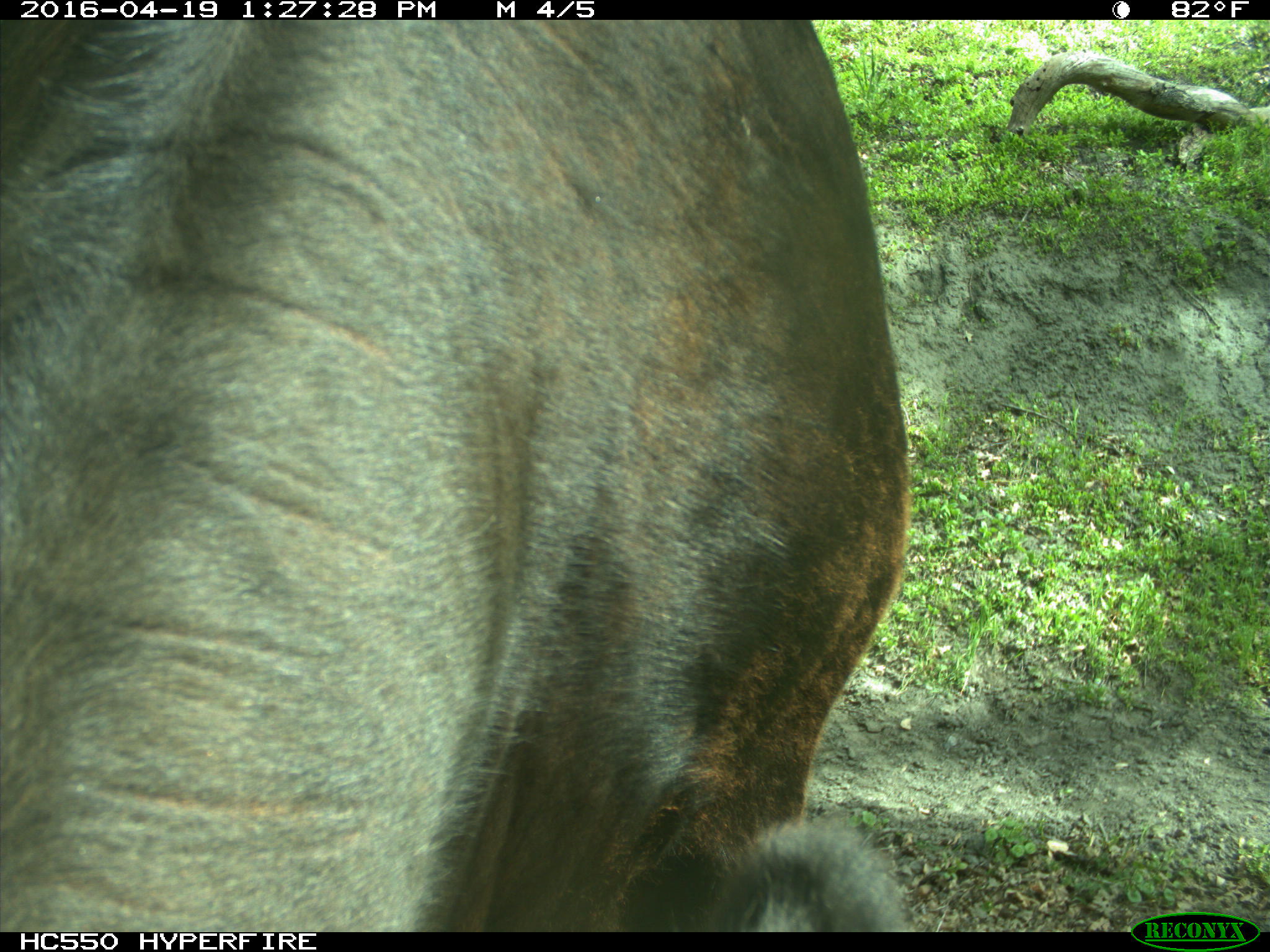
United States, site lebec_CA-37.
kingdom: Animalia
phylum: Chordata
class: Mammalia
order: Artiodactyla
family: Bovidae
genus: Bos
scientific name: Bos taurus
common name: domestic cow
Bos taurus (domestic cow).